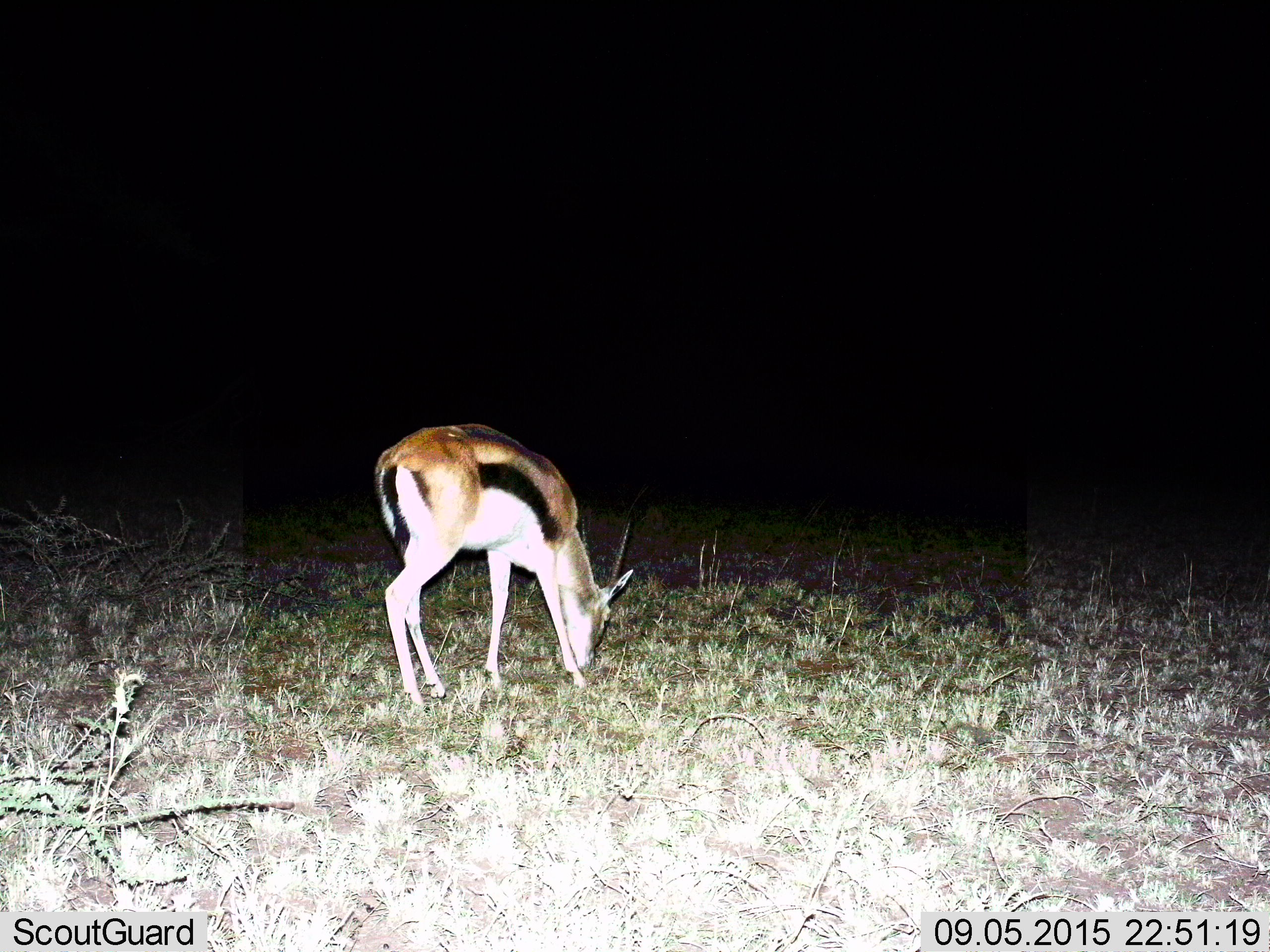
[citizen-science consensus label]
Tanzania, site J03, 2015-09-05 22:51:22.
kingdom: Animalia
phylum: Chordata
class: Mammalia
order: Artiodactyla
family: Bovidae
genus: Eudorcas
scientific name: Eudorcas thomsonii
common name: thomson's gazelle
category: gazellethomsons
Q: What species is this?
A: Gazellethomsons (thomson's gazelle) (Eudorcas thomsonii).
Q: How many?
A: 1.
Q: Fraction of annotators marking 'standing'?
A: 0%.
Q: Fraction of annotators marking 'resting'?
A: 0%.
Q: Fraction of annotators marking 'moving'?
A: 0%.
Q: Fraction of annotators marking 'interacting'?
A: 0%.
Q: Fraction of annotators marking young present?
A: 0%.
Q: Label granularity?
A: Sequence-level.